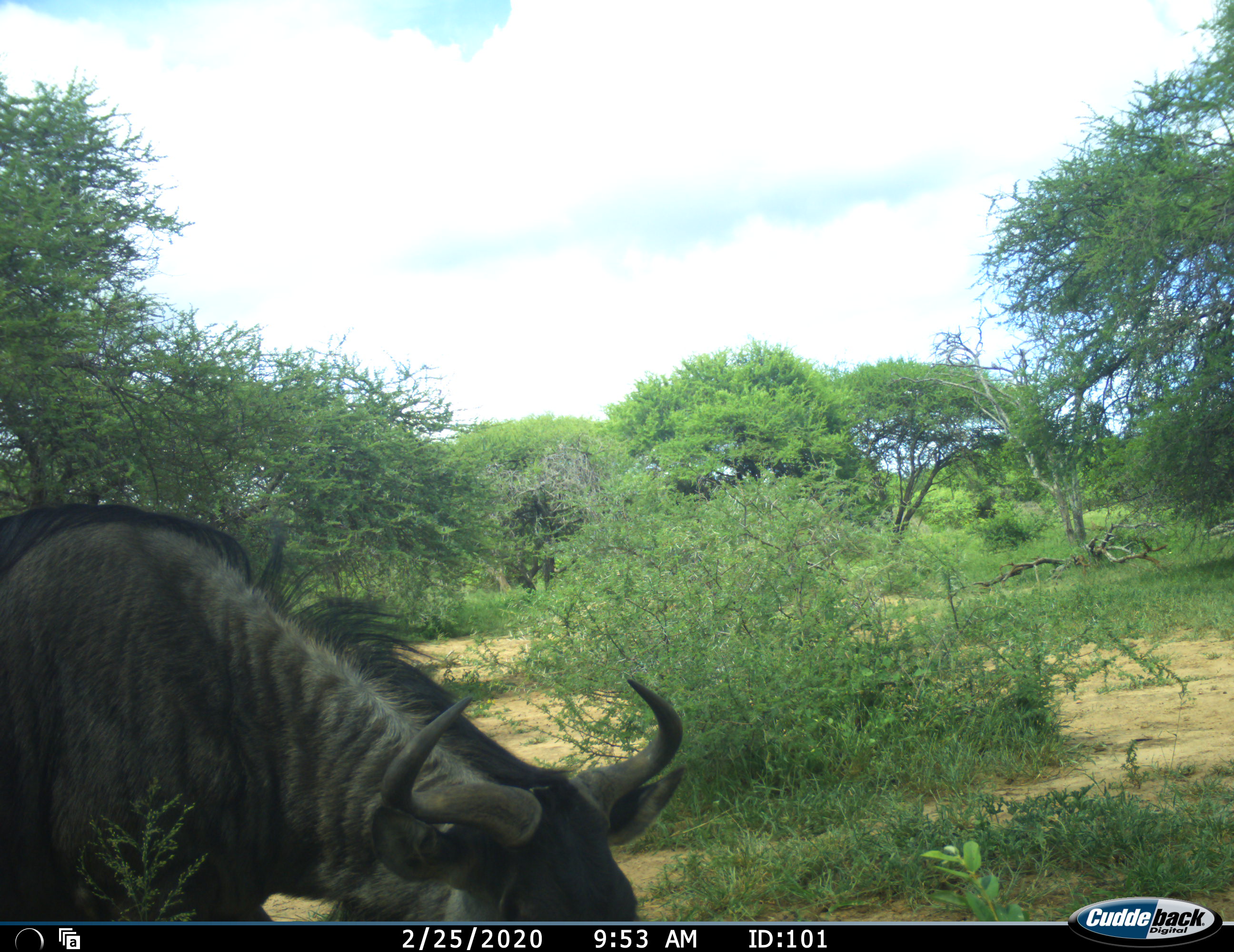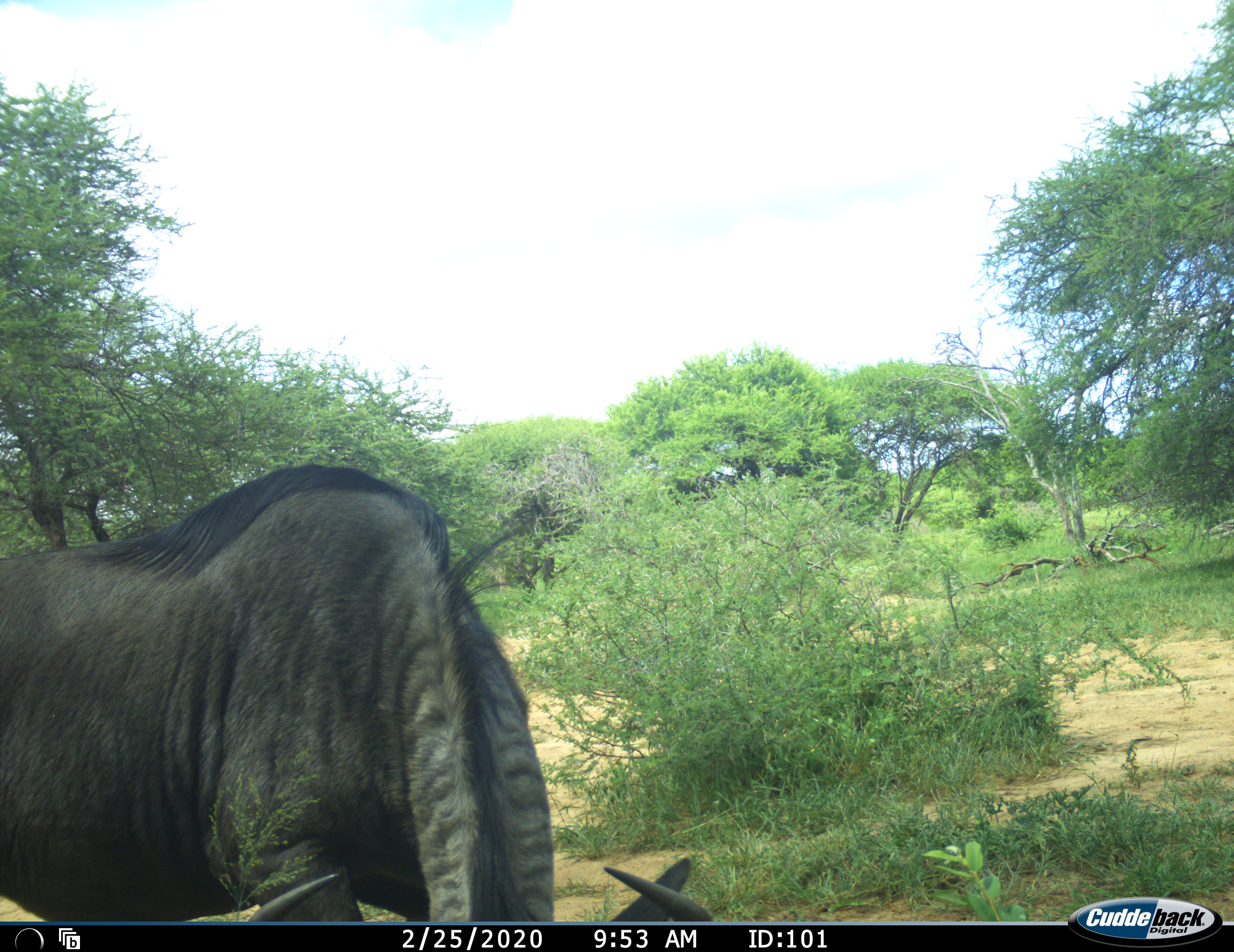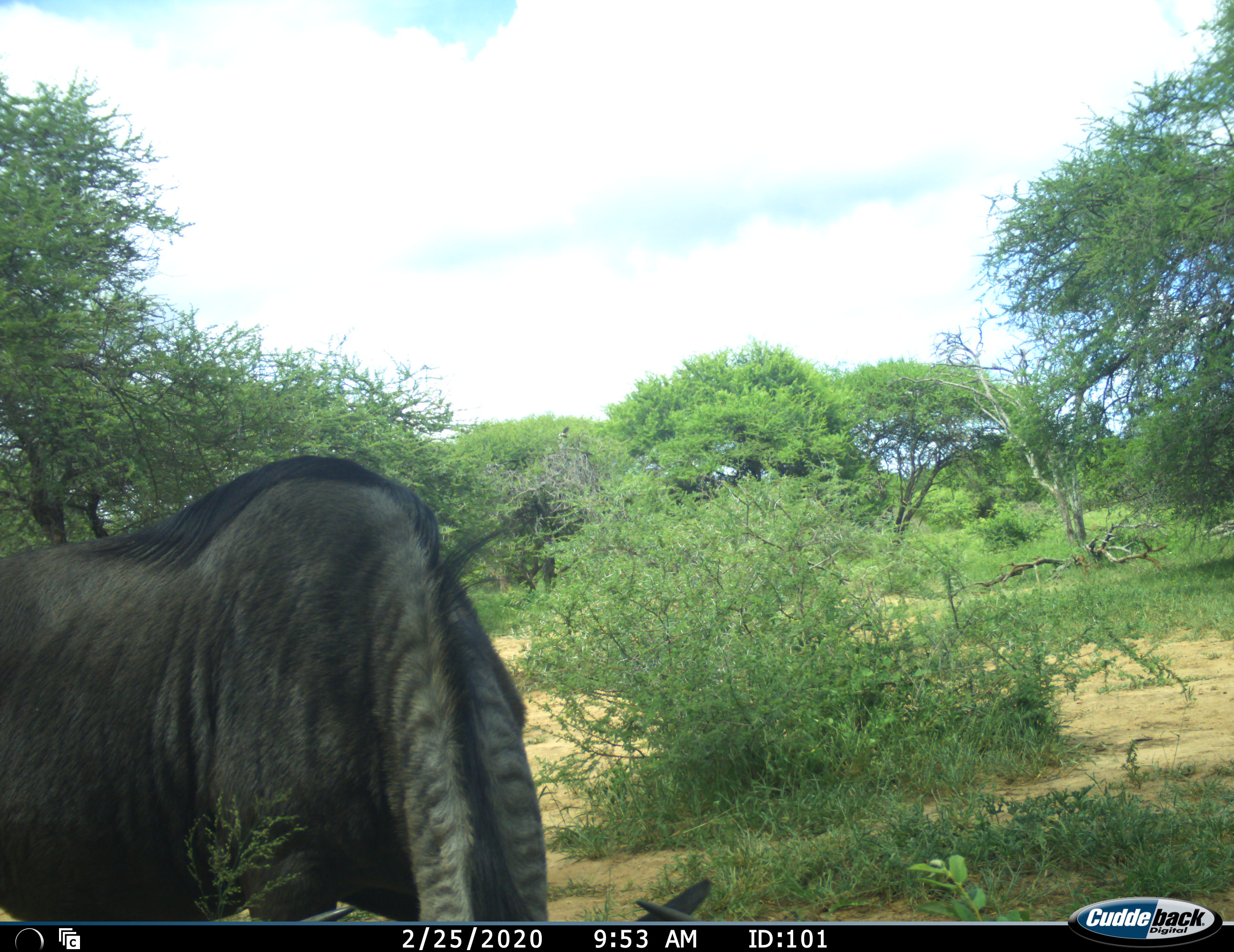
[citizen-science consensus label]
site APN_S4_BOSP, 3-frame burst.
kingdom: Animalia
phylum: Chordata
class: Mammalia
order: Artiodactyla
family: Bovidae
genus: Connochaetes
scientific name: Connochaetes taurinus taurinus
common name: blue wildebeest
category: wildebeestblue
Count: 1.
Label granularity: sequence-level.